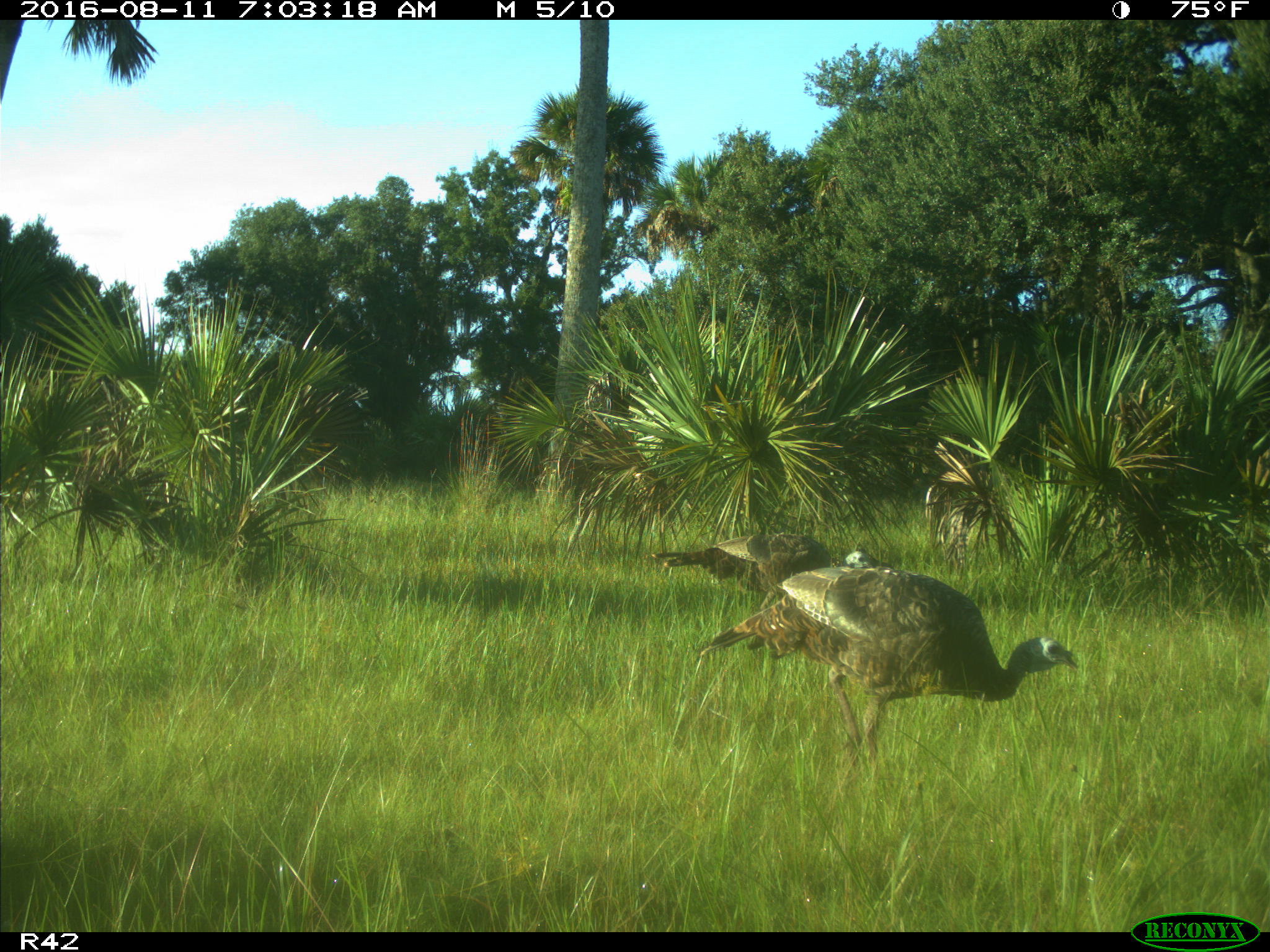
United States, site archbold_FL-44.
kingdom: Animalia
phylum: Chordata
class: Aves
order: Galliformes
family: Phasianidae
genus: Meleagris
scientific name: Meleagris gallopavo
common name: wild turkey